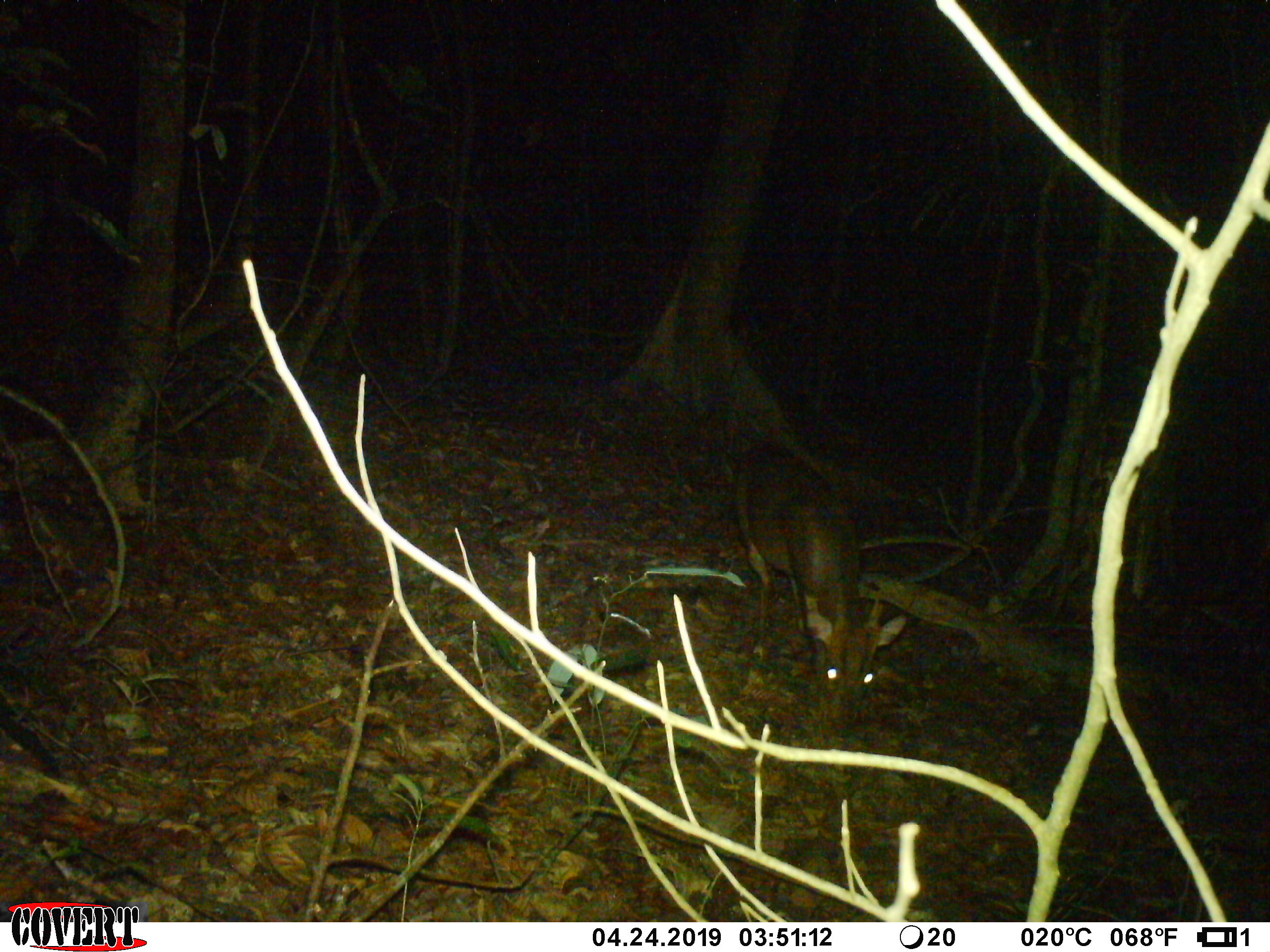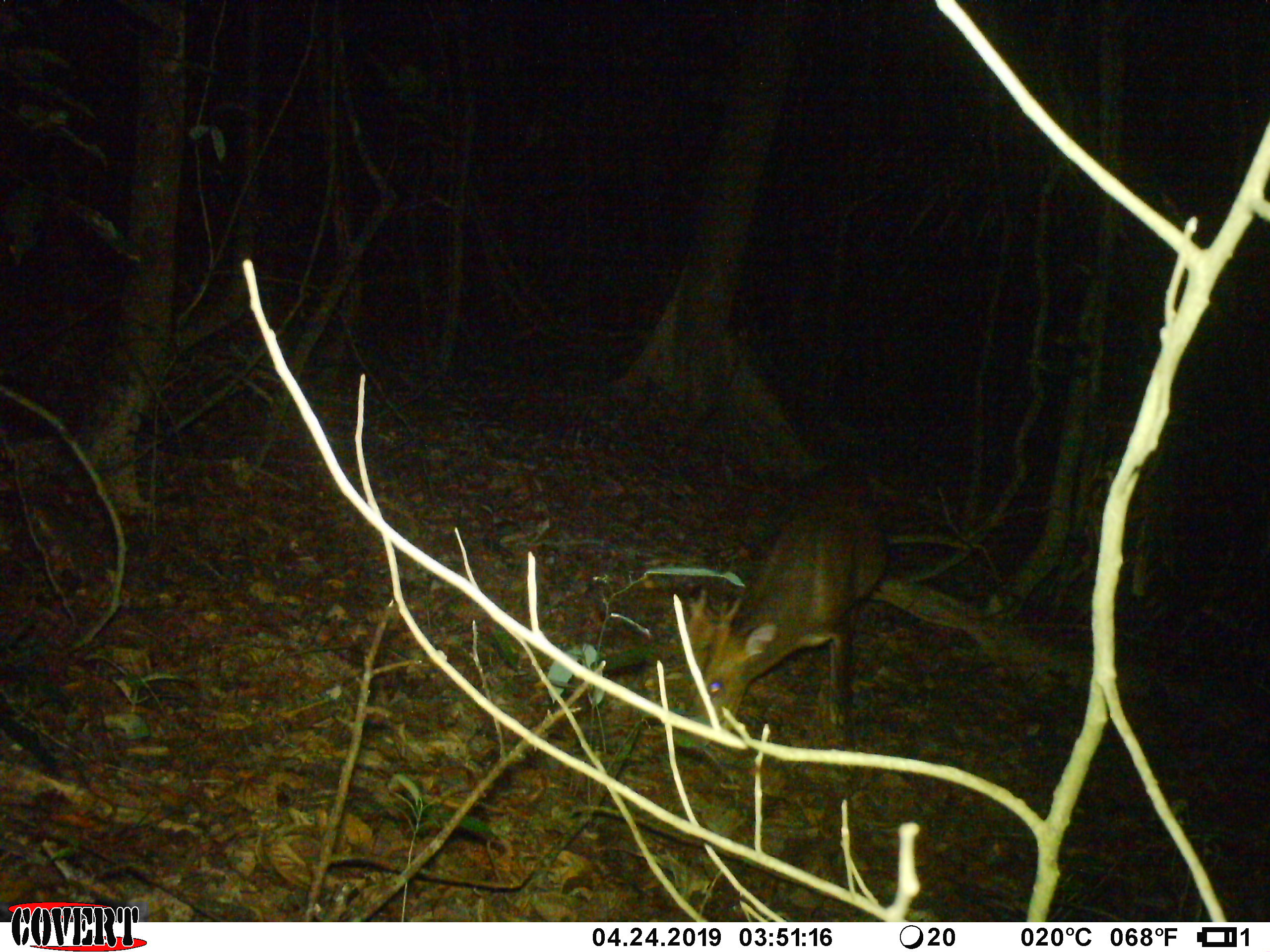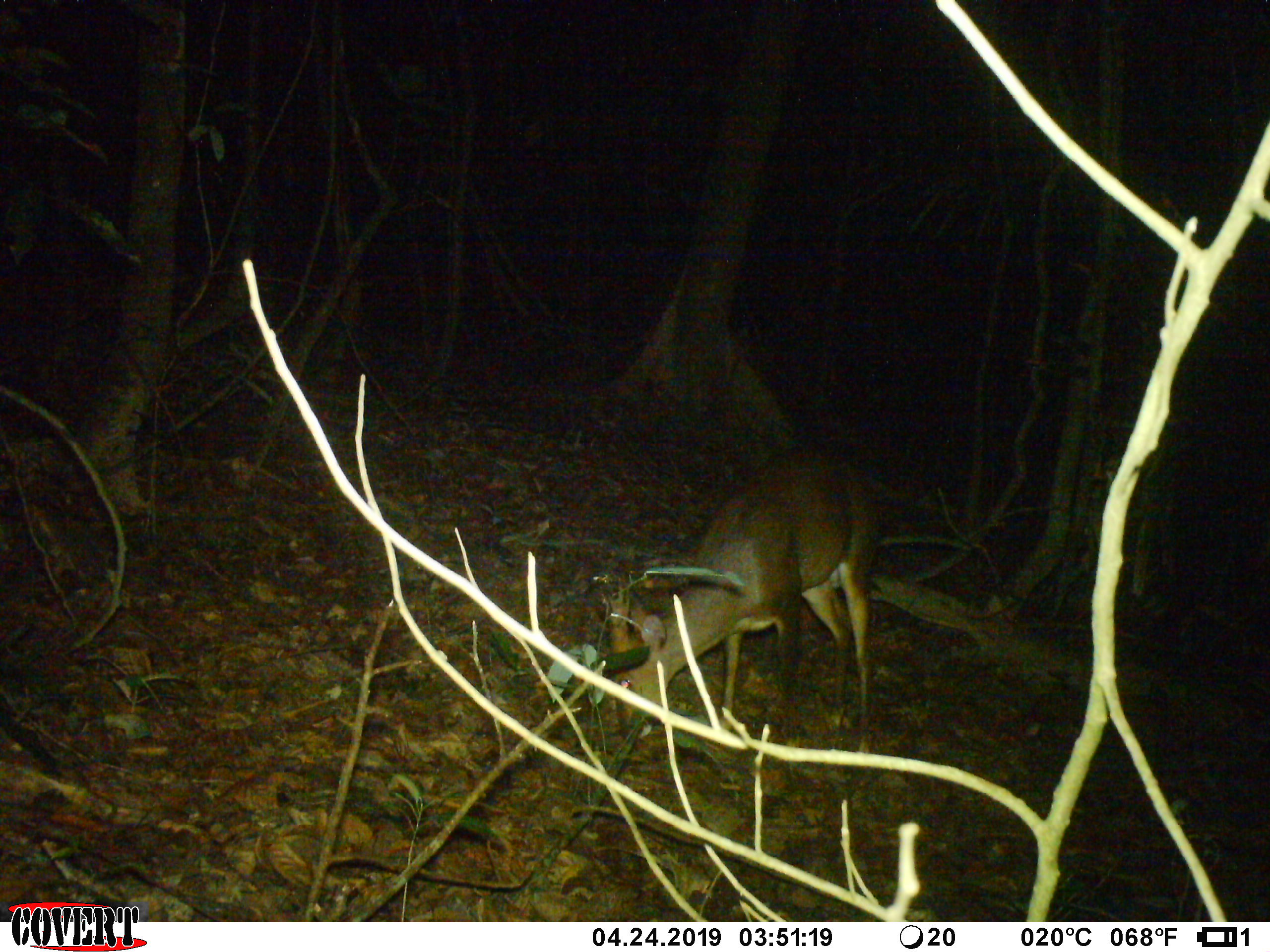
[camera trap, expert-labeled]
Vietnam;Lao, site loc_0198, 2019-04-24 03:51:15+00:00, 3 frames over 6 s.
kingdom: Animalia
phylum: Chordata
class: Mammalia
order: Artiodactyla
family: Cervidae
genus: Muntiacus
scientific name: Muntiacus vuquangensis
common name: large-antlered muntjac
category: large antlered muntjac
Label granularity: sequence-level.